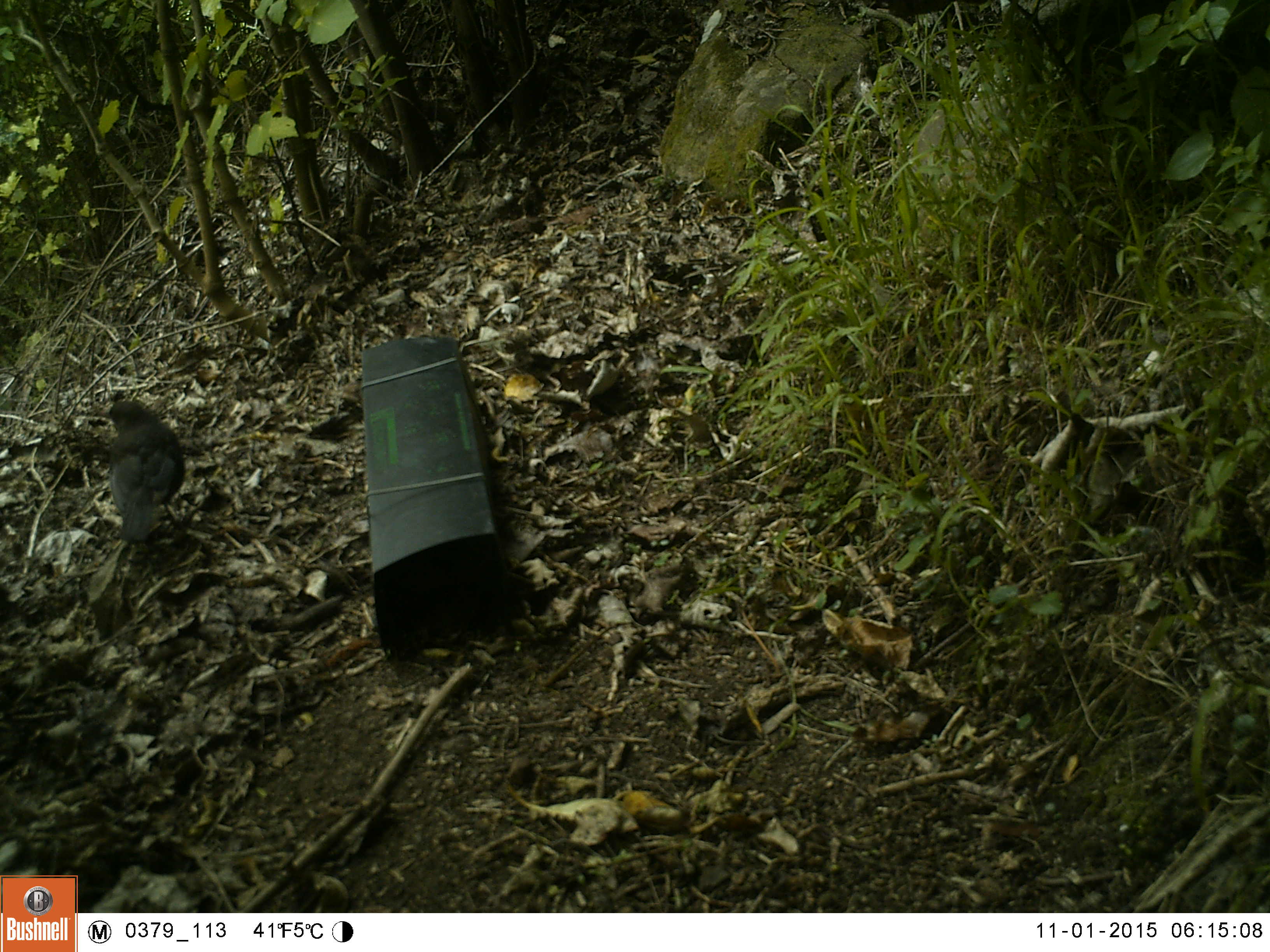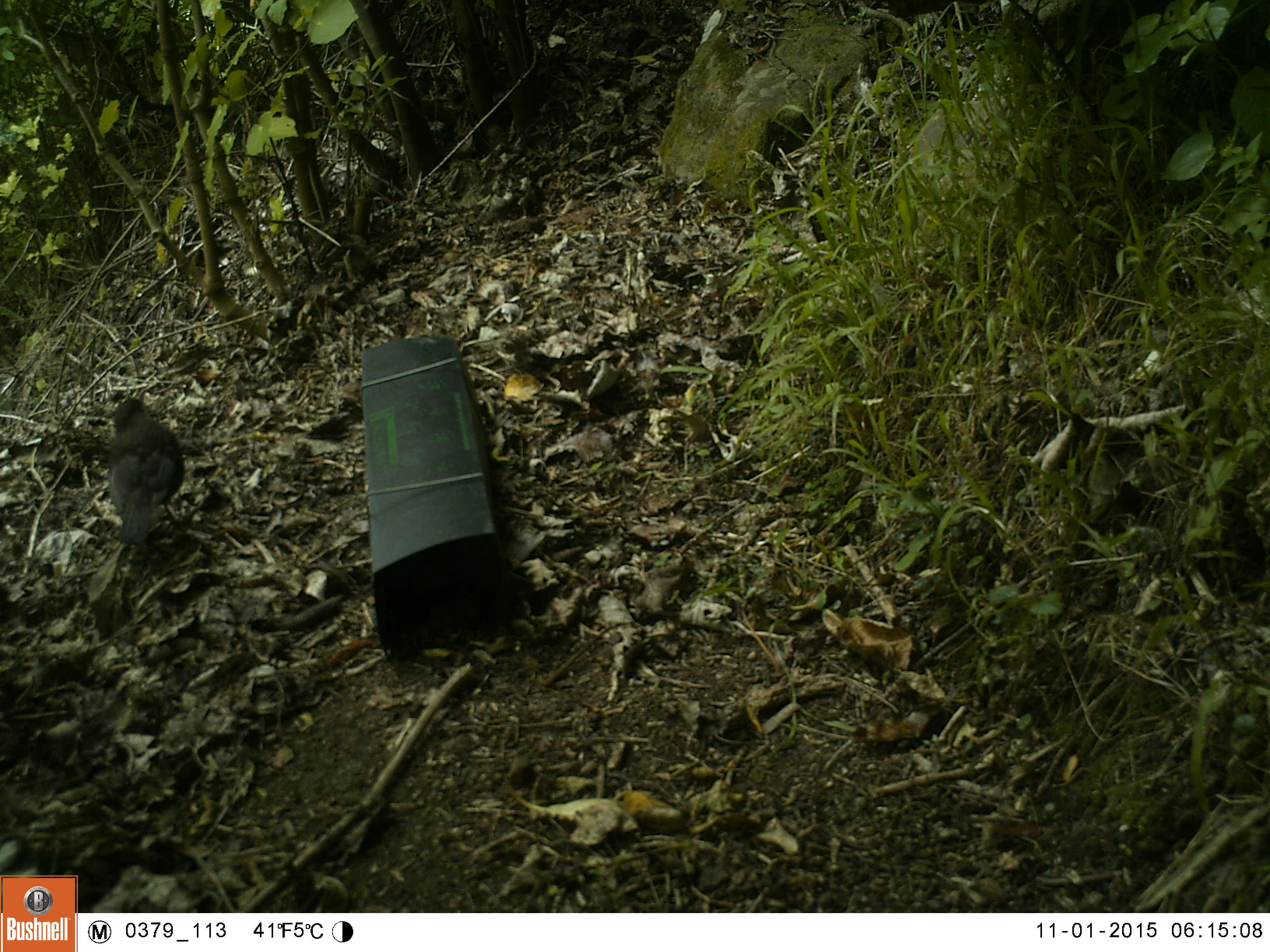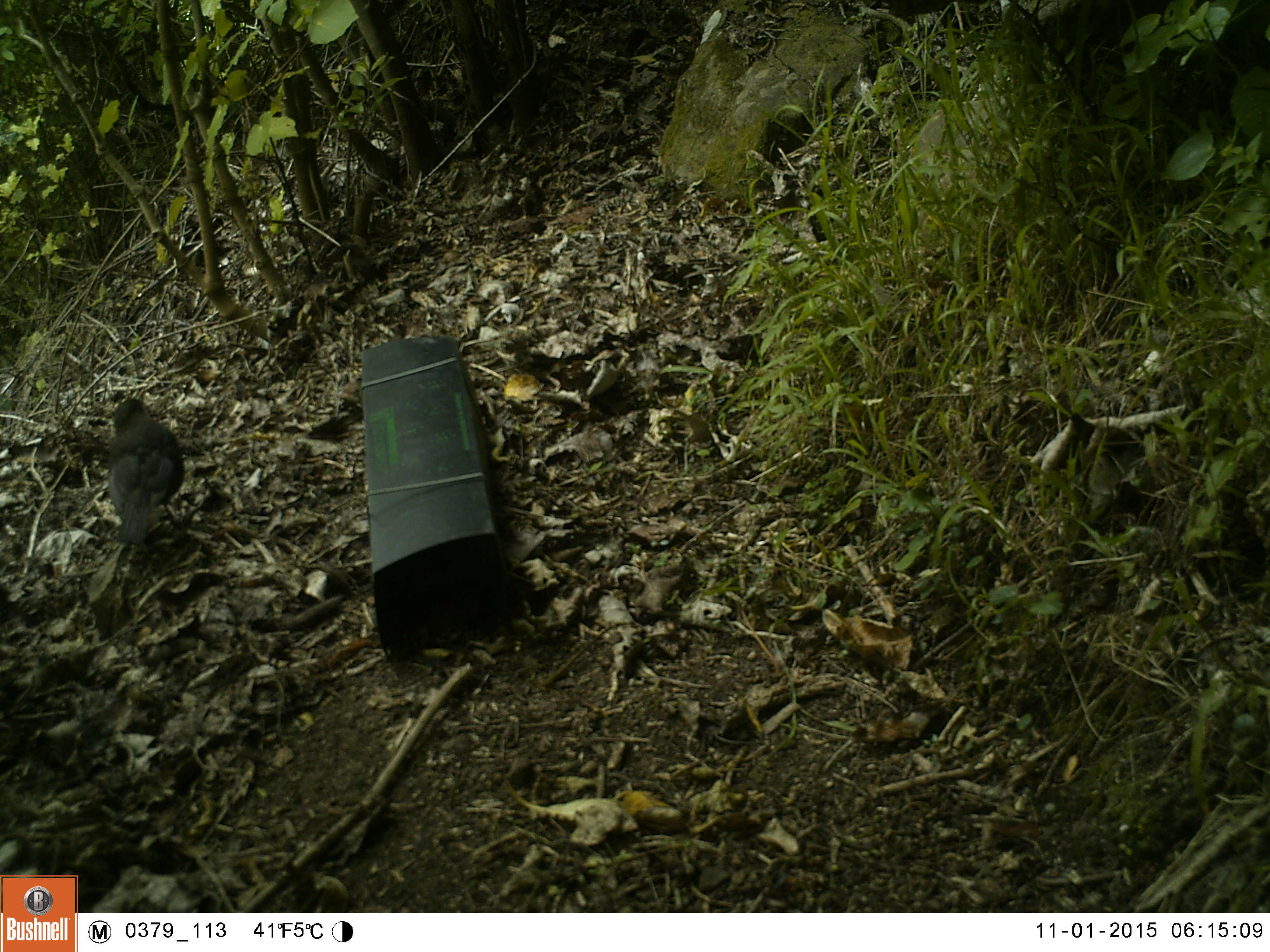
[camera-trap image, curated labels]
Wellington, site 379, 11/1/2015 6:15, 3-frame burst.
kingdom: Animalia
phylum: Chordata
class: Aves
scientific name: Aves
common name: bird